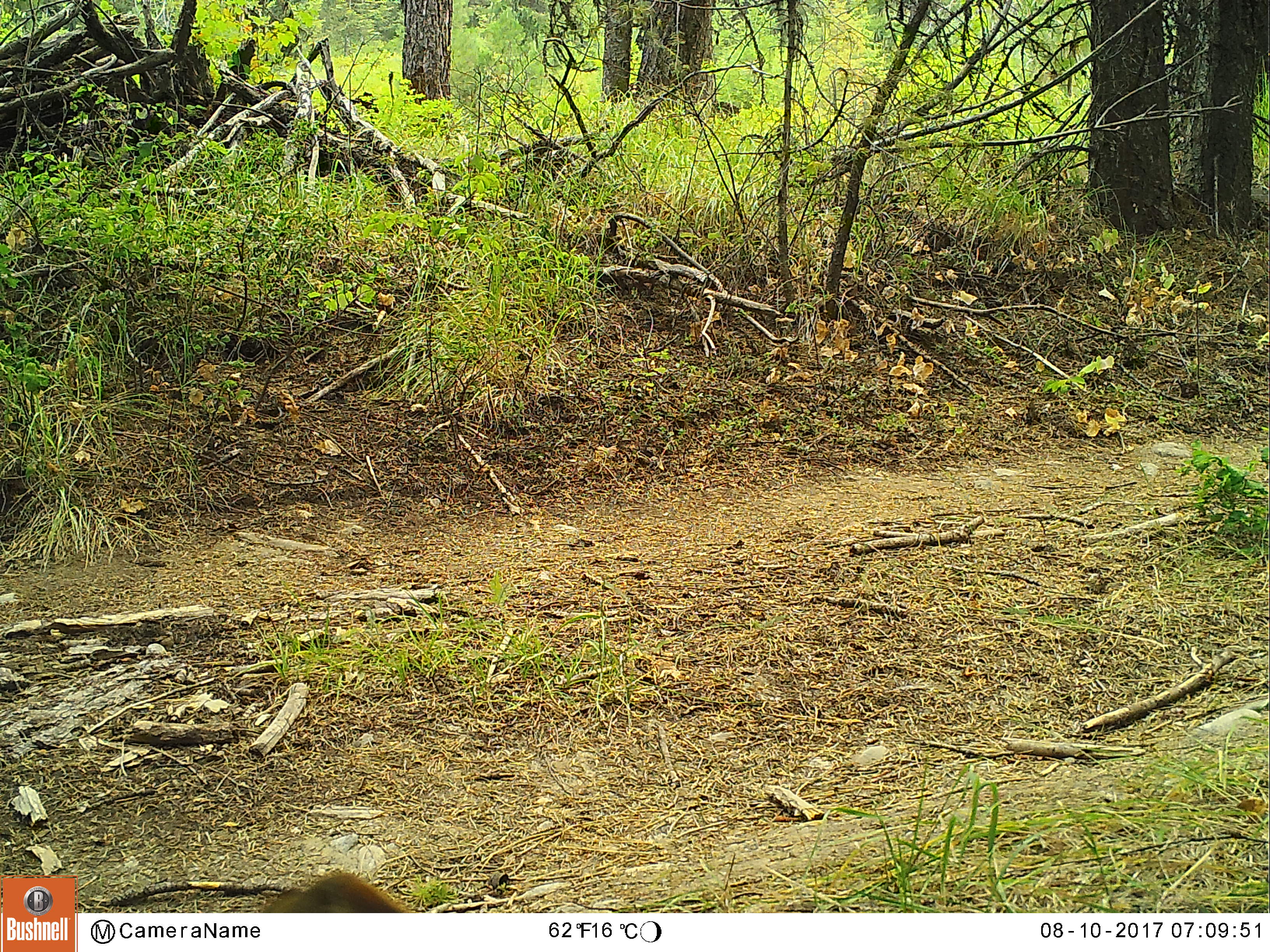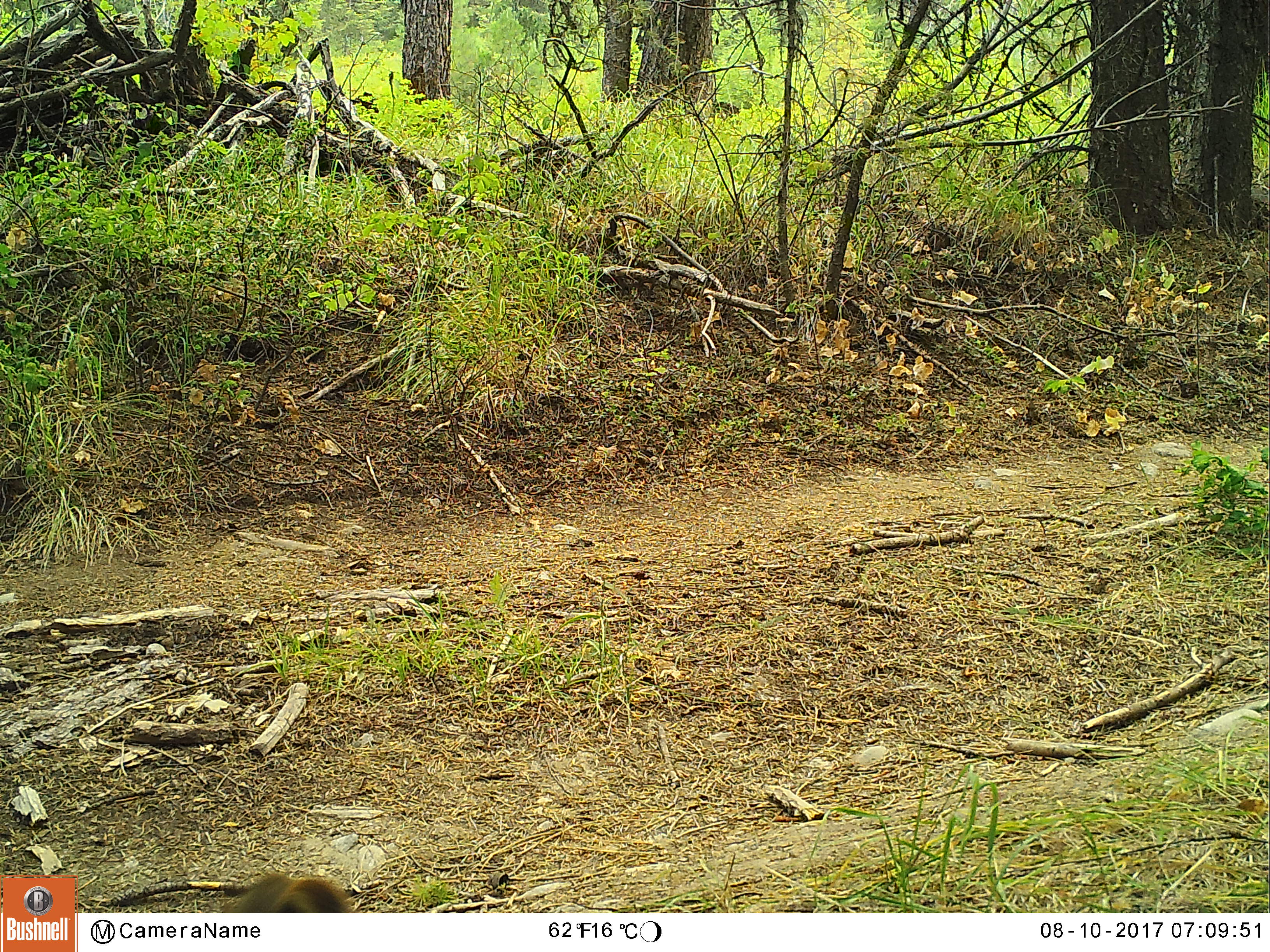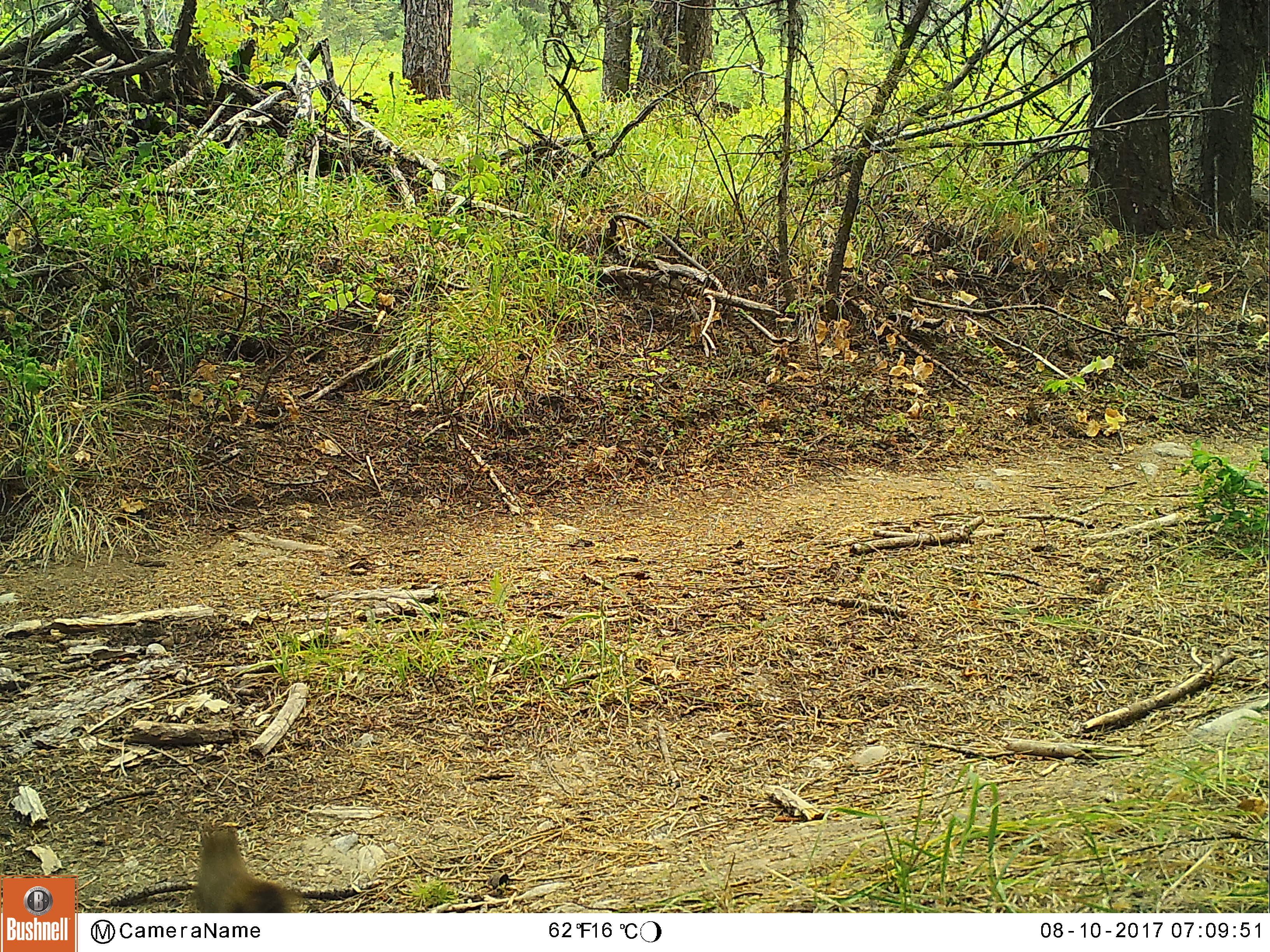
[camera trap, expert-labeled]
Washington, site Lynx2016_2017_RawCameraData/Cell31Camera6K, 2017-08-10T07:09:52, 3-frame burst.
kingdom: Animalia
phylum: Chordata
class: Mammalia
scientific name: Mammalia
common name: small mammal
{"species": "small mammal (Mammalia)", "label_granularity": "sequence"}